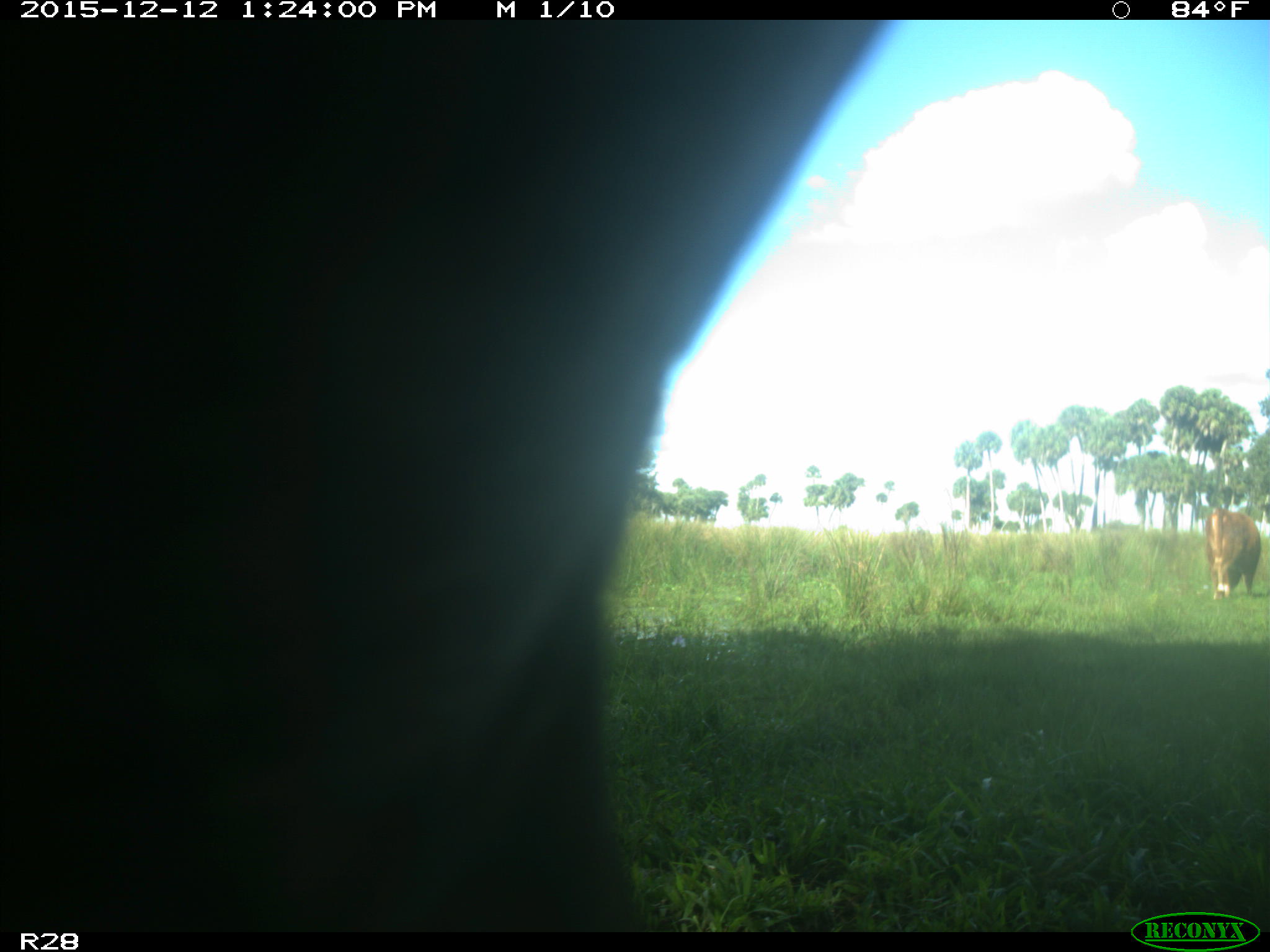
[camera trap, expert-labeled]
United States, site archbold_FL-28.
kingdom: Animalia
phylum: Chordata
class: Mammalia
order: Artiodactyla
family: Bovidae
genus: Bos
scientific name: Bos taurus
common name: domestic cow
Bos taurus (domestic cow).